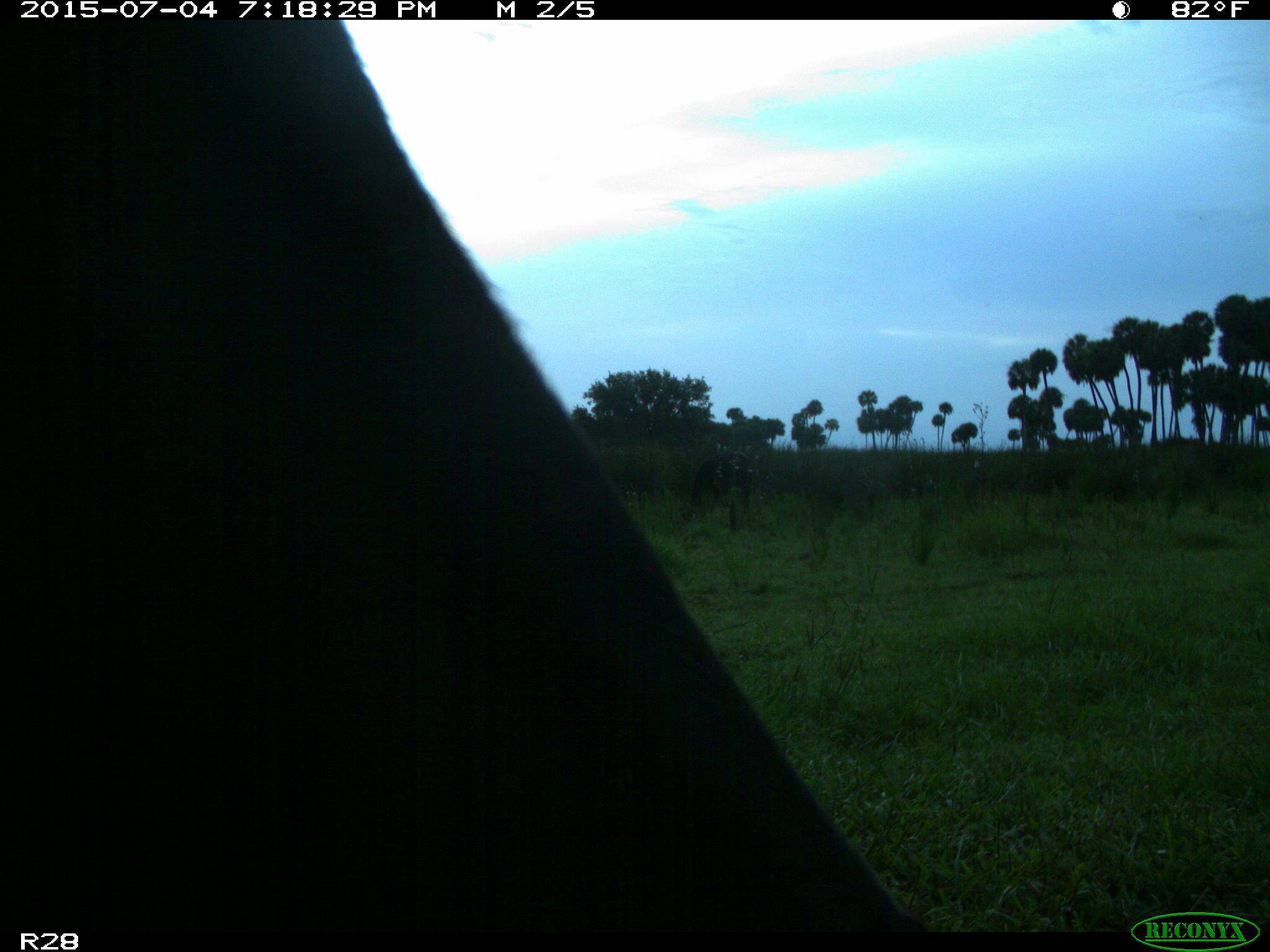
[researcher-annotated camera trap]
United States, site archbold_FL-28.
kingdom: Animalia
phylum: Chordata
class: Mammalia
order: Artiodactyla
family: Bovidae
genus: Bos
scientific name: Bos taurus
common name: domestic cow